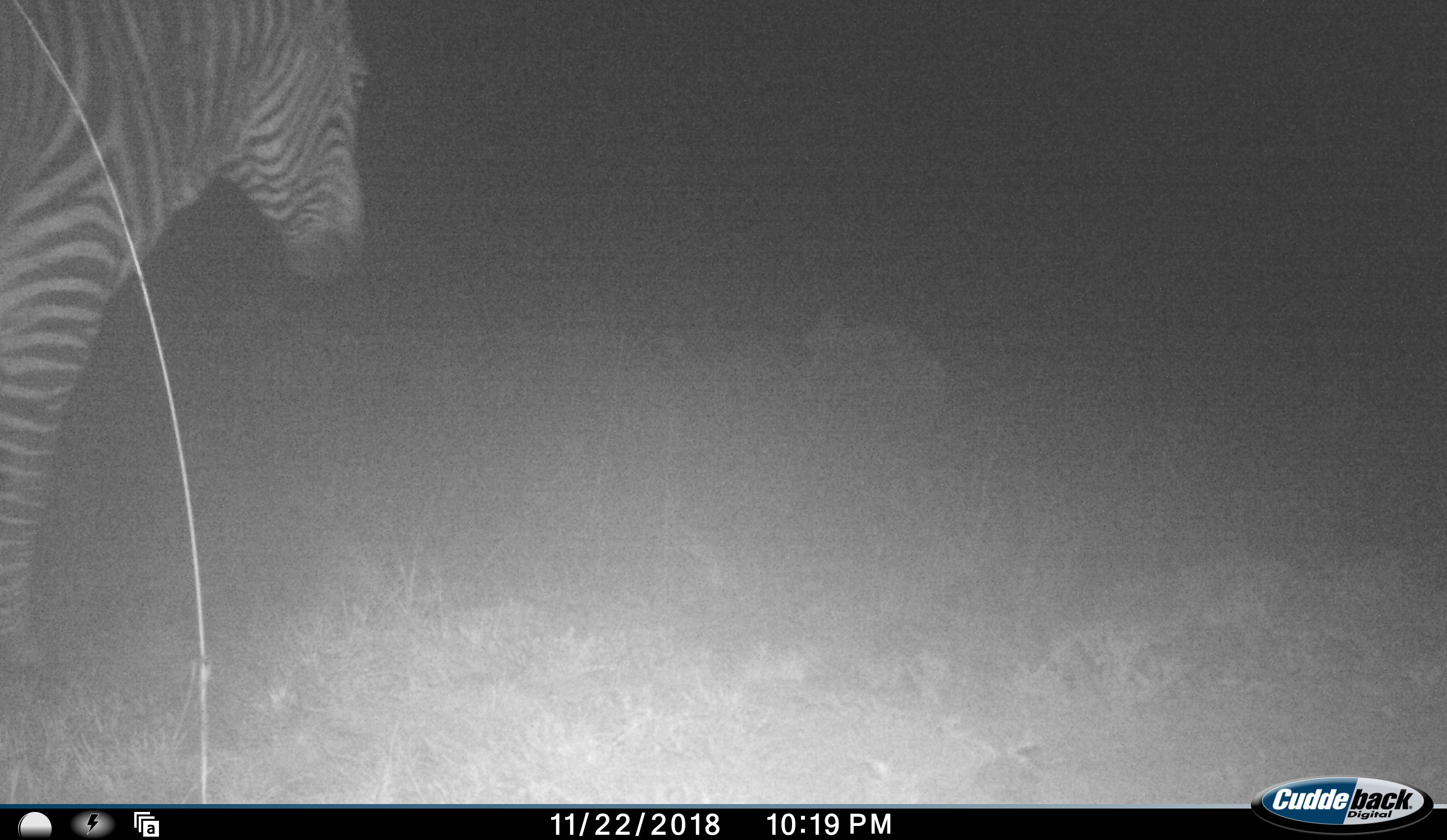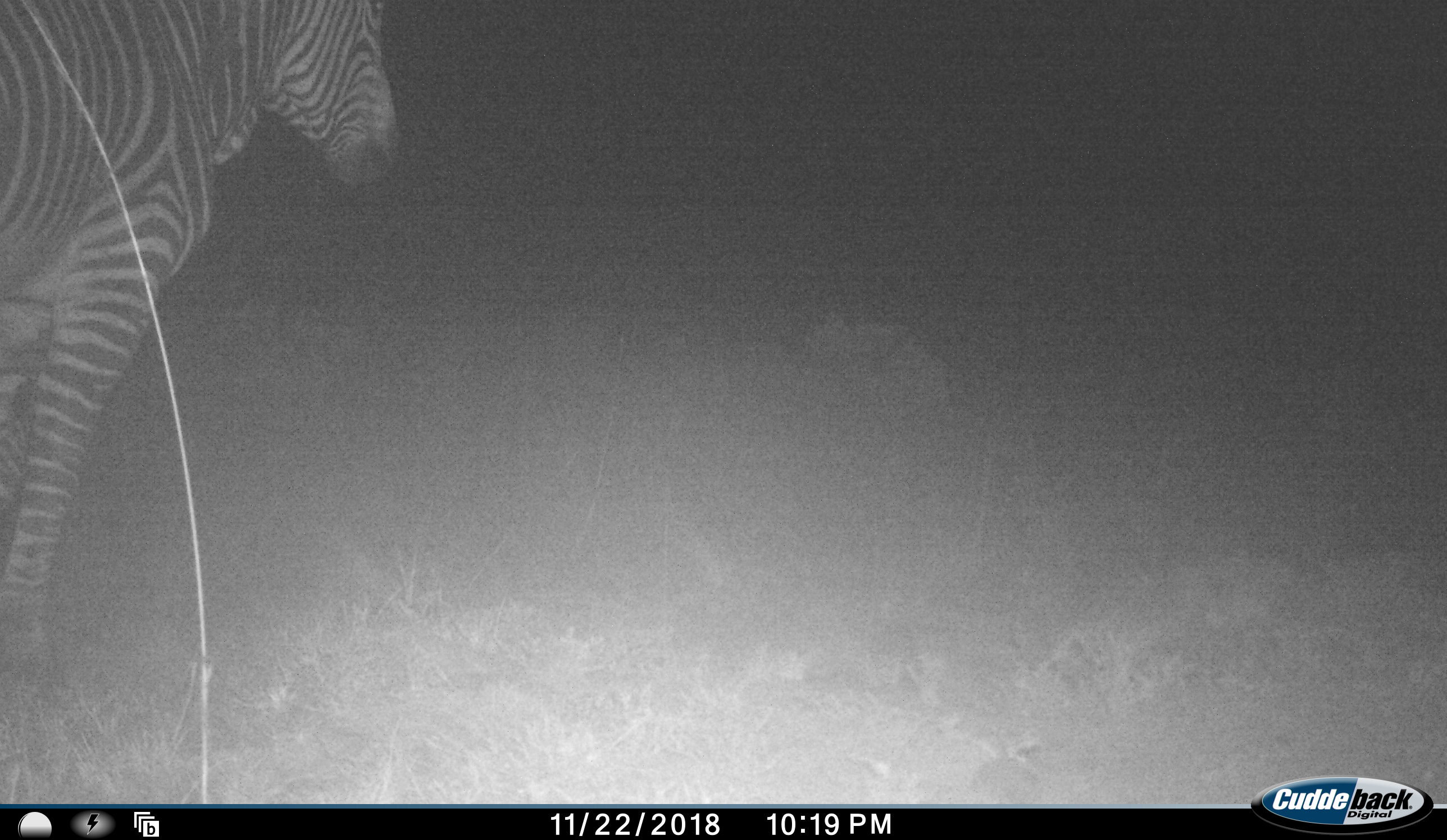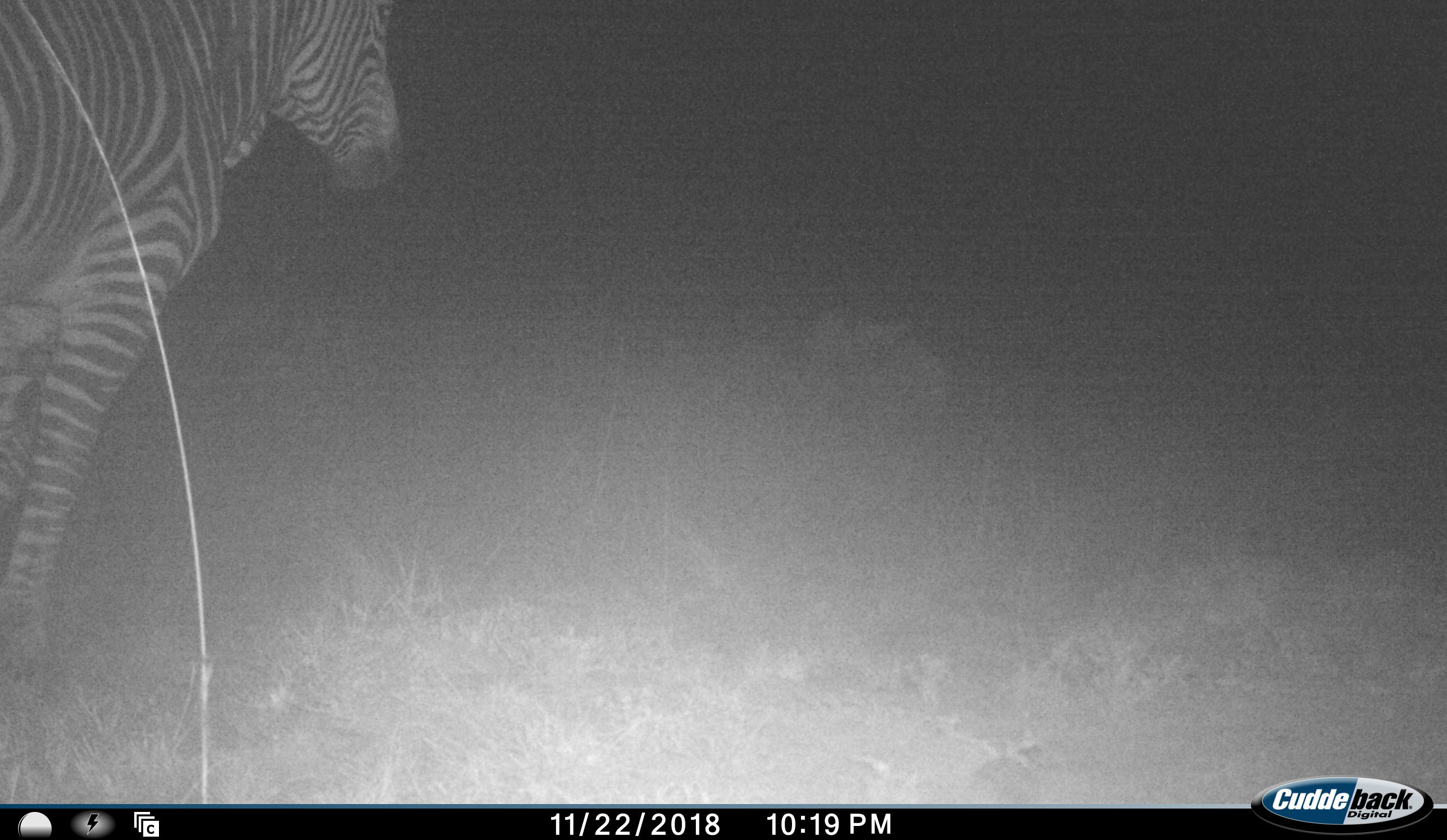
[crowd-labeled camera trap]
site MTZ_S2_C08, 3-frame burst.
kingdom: Animalia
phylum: Chordata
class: Mammalia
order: Perissodactyla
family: Equidae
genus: Equus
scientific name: Equus zebra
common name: mountain zebra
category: zebramountain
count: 1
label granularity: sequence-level